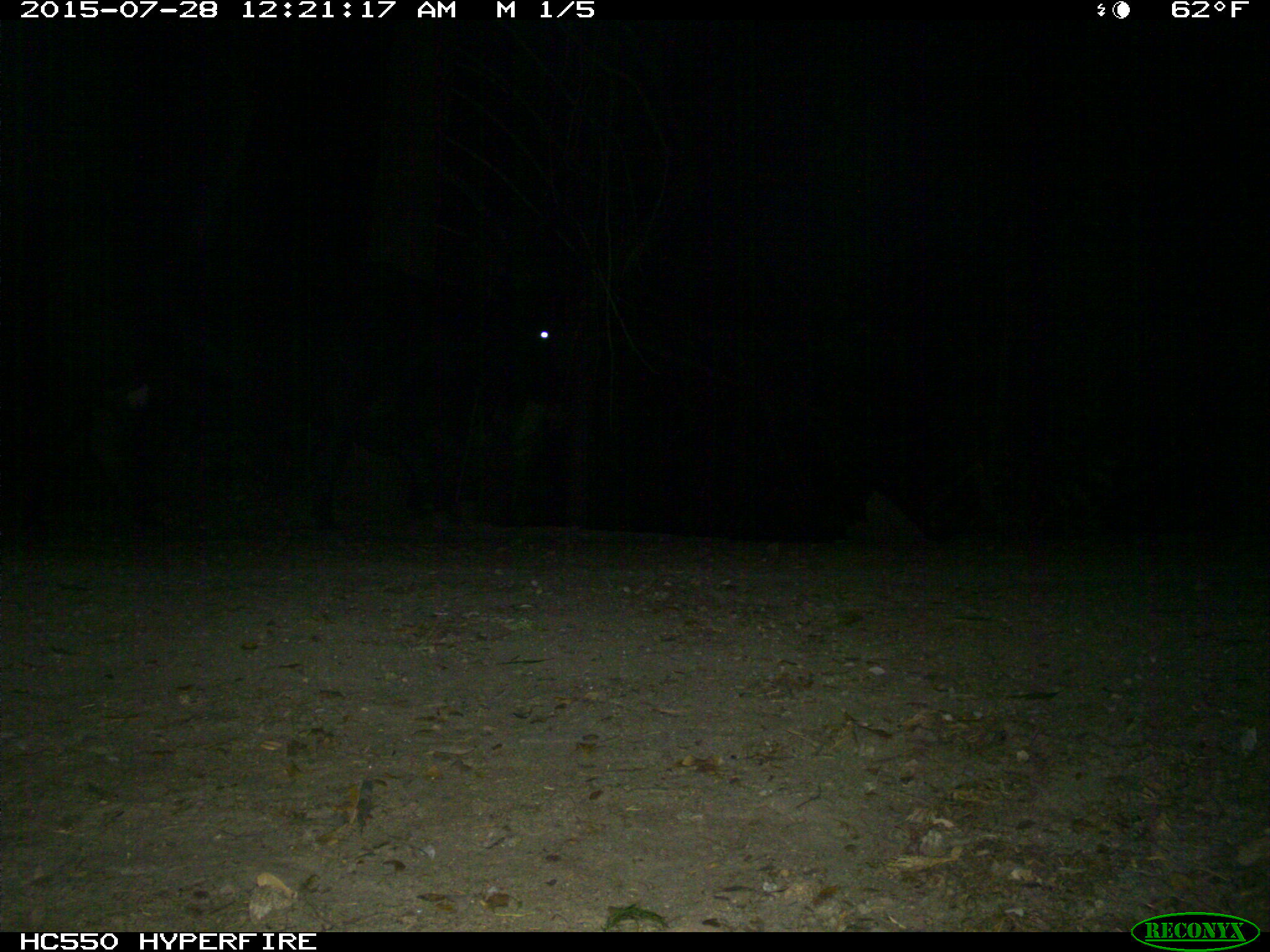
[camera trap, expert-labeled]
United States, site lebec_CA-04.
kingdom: Animalia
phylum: Chordata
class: Mammalia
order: Artiodactyla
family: Bovidae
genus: Bos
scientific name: Bos taurus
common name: domestic cow